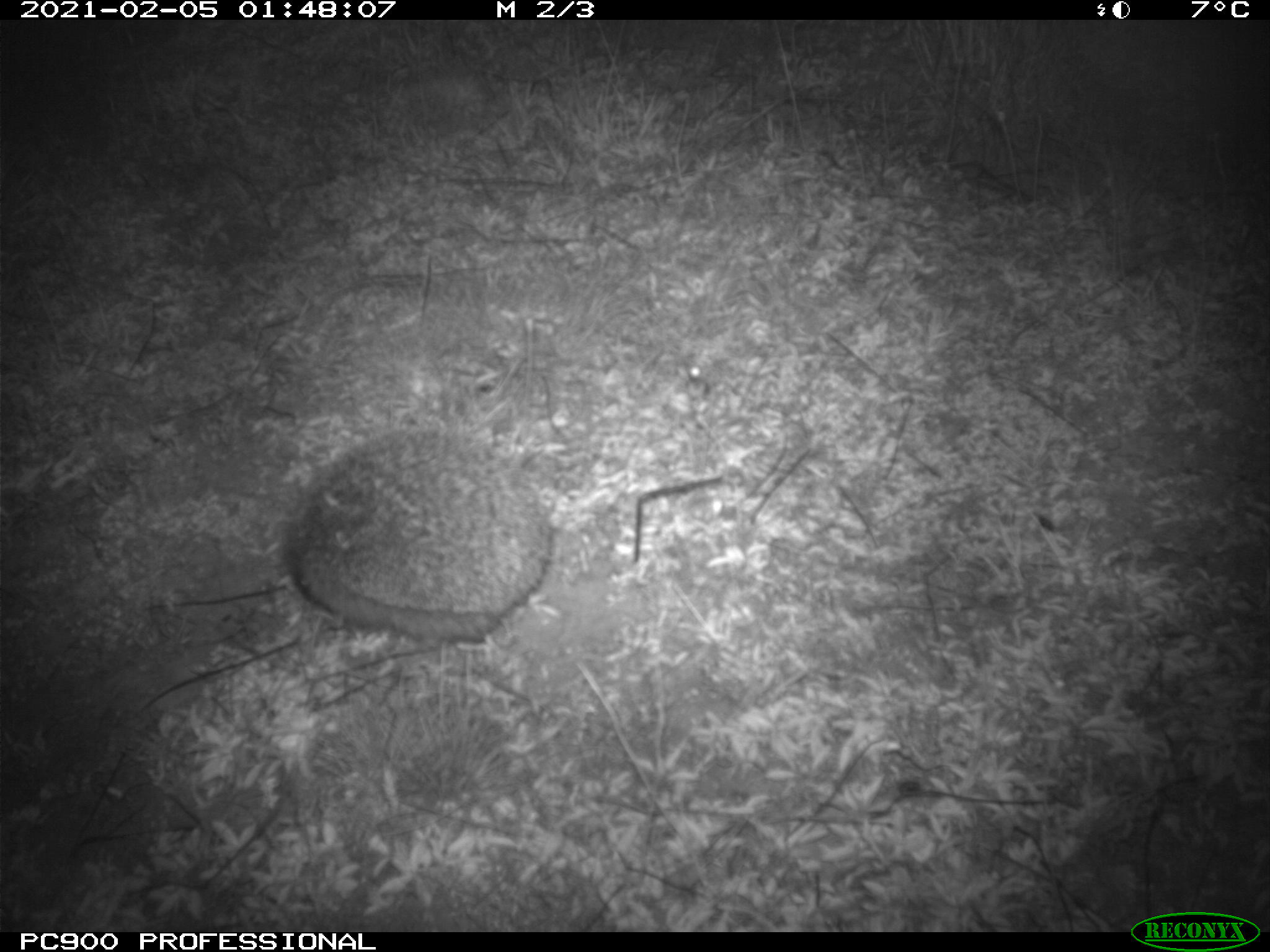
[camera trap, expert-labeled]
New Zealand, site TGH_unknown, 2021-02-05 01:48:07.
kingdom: Animalia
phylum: Chordata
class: Mammalia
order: Eulipotyphla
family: Erinaceidae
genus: Erinaceus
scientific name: Erinaceus europaeus europaeus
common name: european hedgehog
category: hedgehog